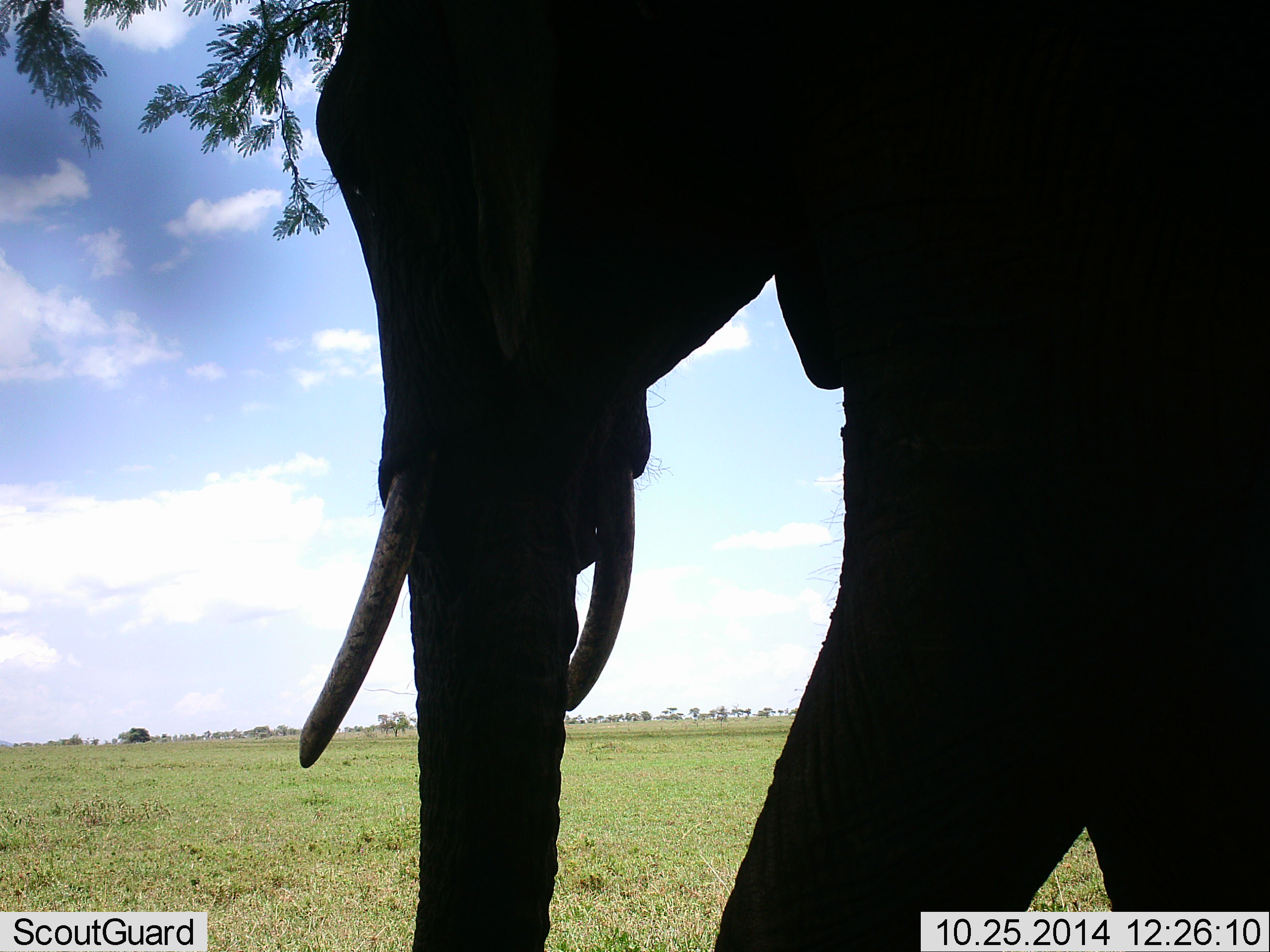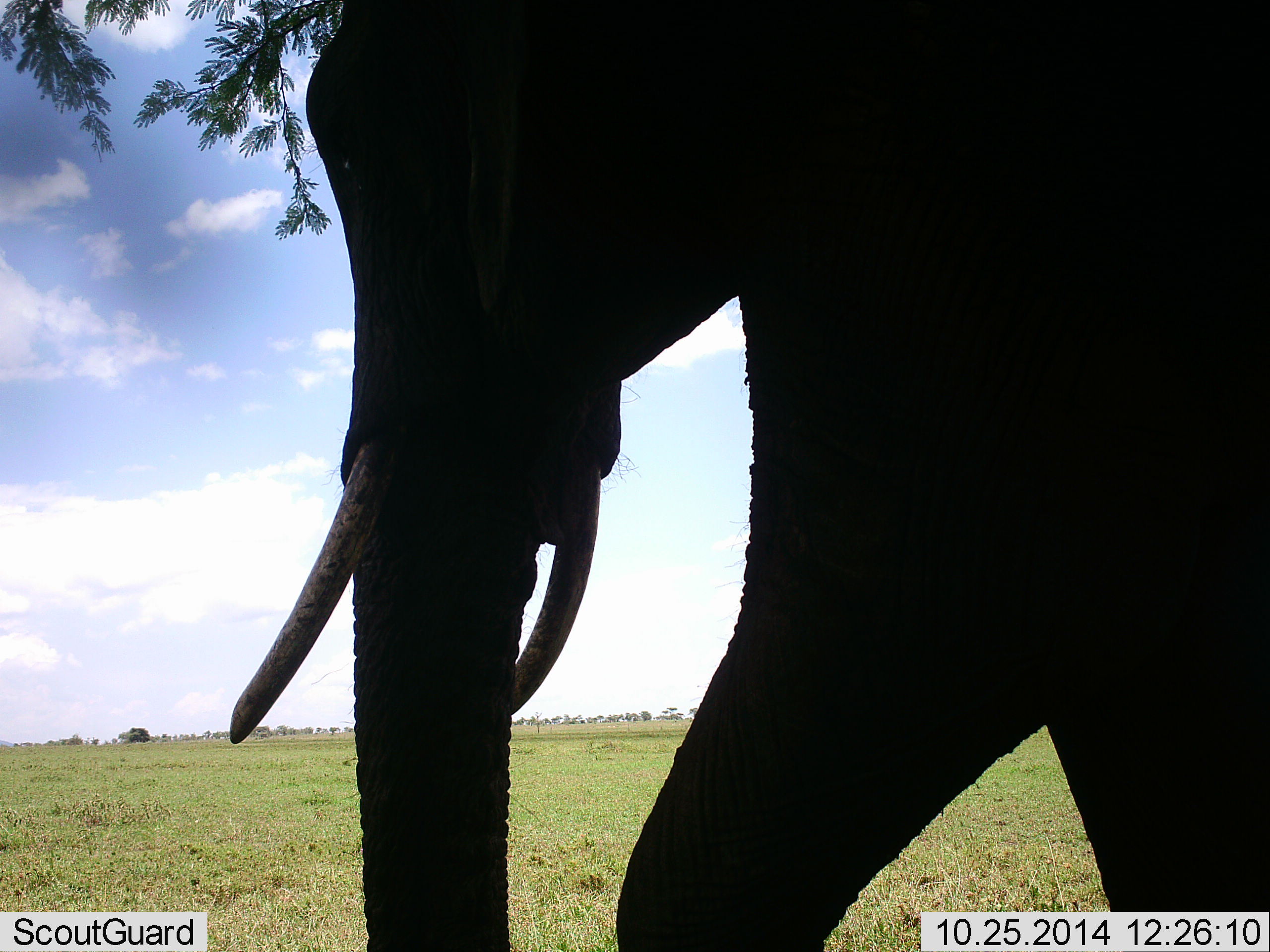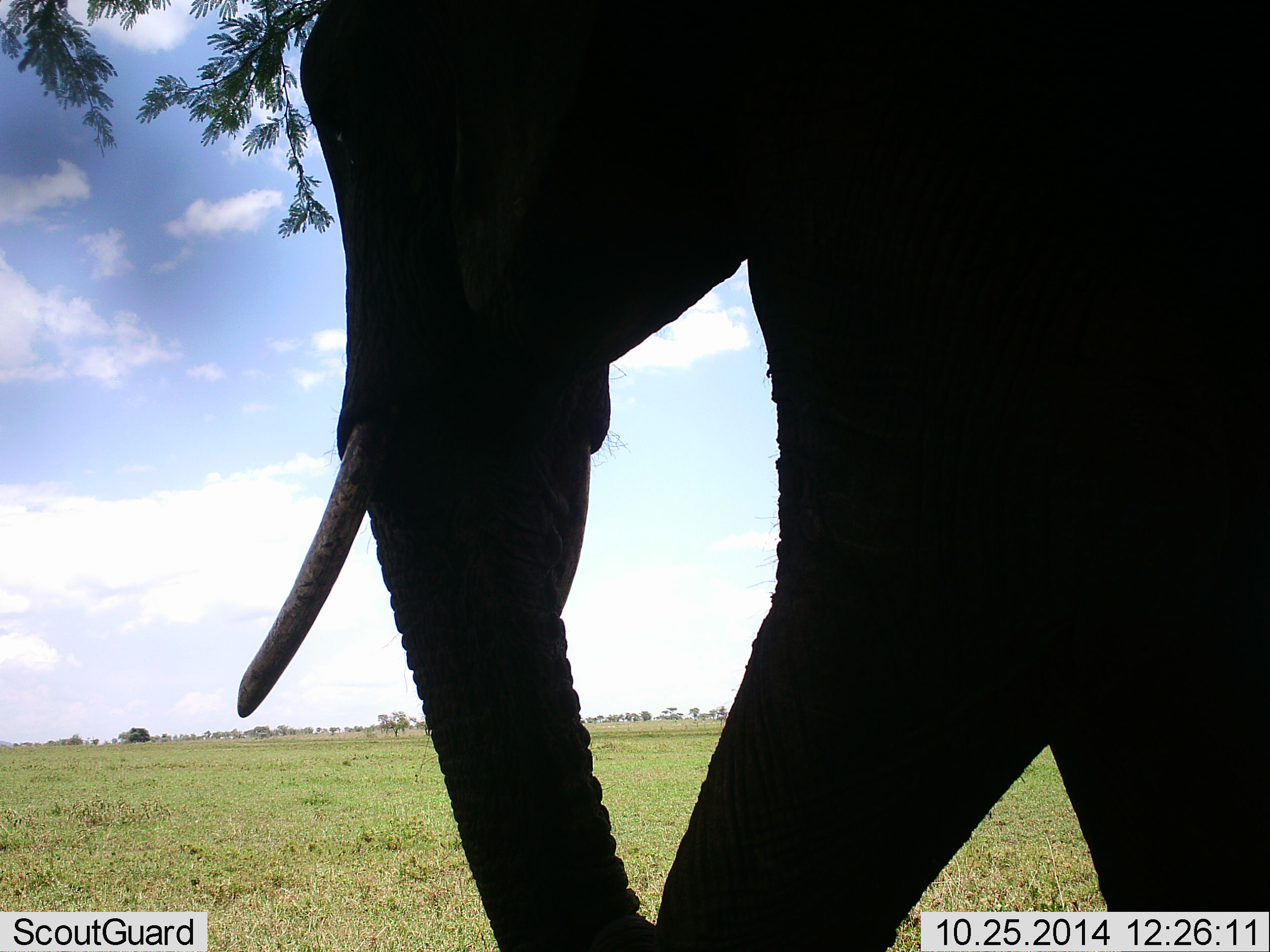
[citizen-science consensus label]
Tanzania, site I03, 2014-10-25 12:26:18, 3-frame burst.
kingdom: Animalia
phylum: Chordata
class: Mammalia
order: Proboscidea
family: Elephantidae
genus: Loxodonta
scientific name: Loxodonta africana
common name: african bush elephant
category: elephant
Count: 1.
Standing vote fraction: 50%.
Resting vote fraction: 0%.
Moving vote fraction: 50%.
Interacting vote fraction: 0%.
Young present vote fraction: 0%.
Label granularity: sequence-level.